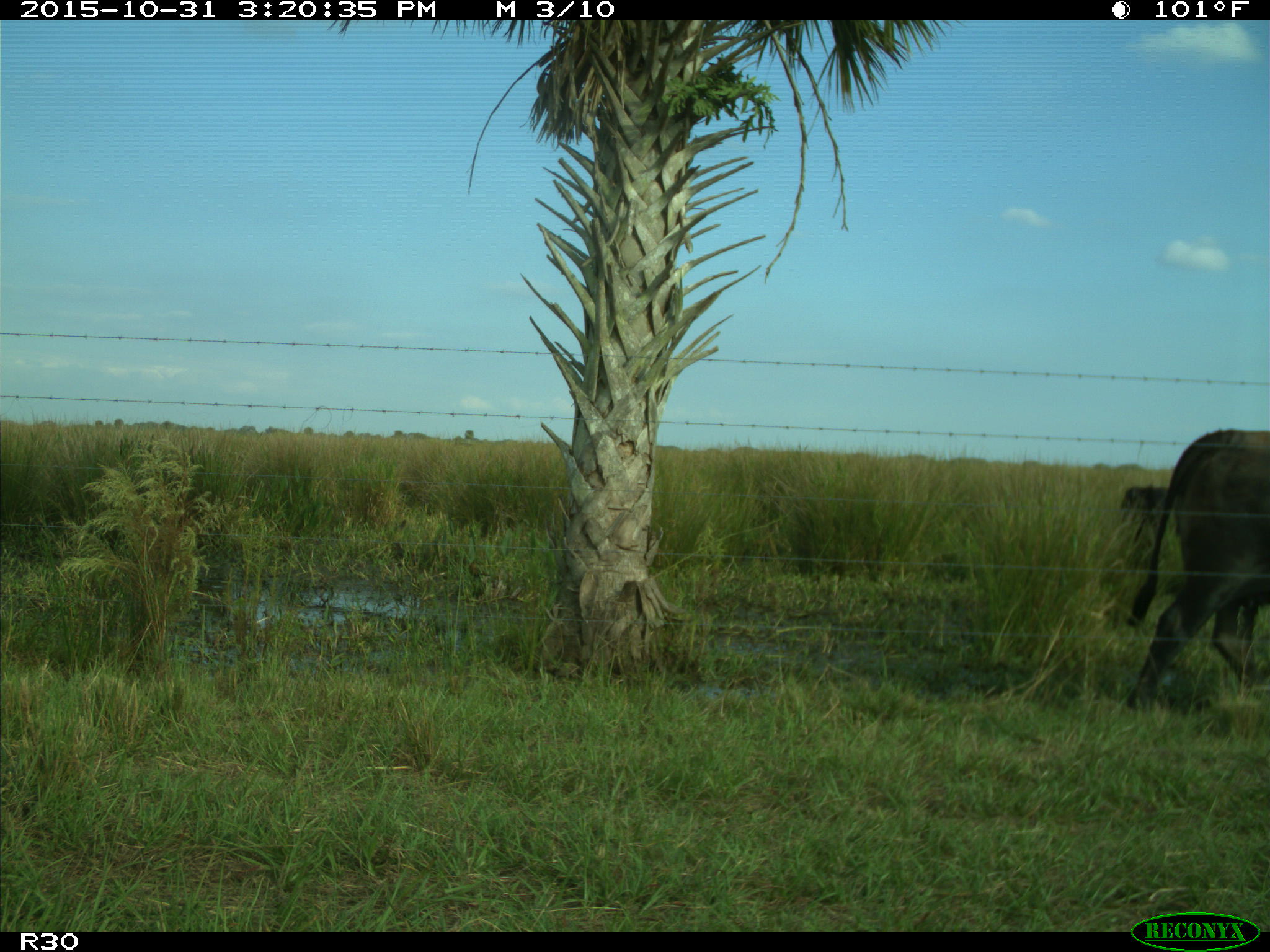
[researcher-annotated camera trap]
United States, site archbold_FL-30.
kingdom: Animalia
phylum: Chordata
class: Mammalia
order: Artiodactyla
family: Bovidae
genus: Bos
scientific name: Bos taurus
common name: domestic cow